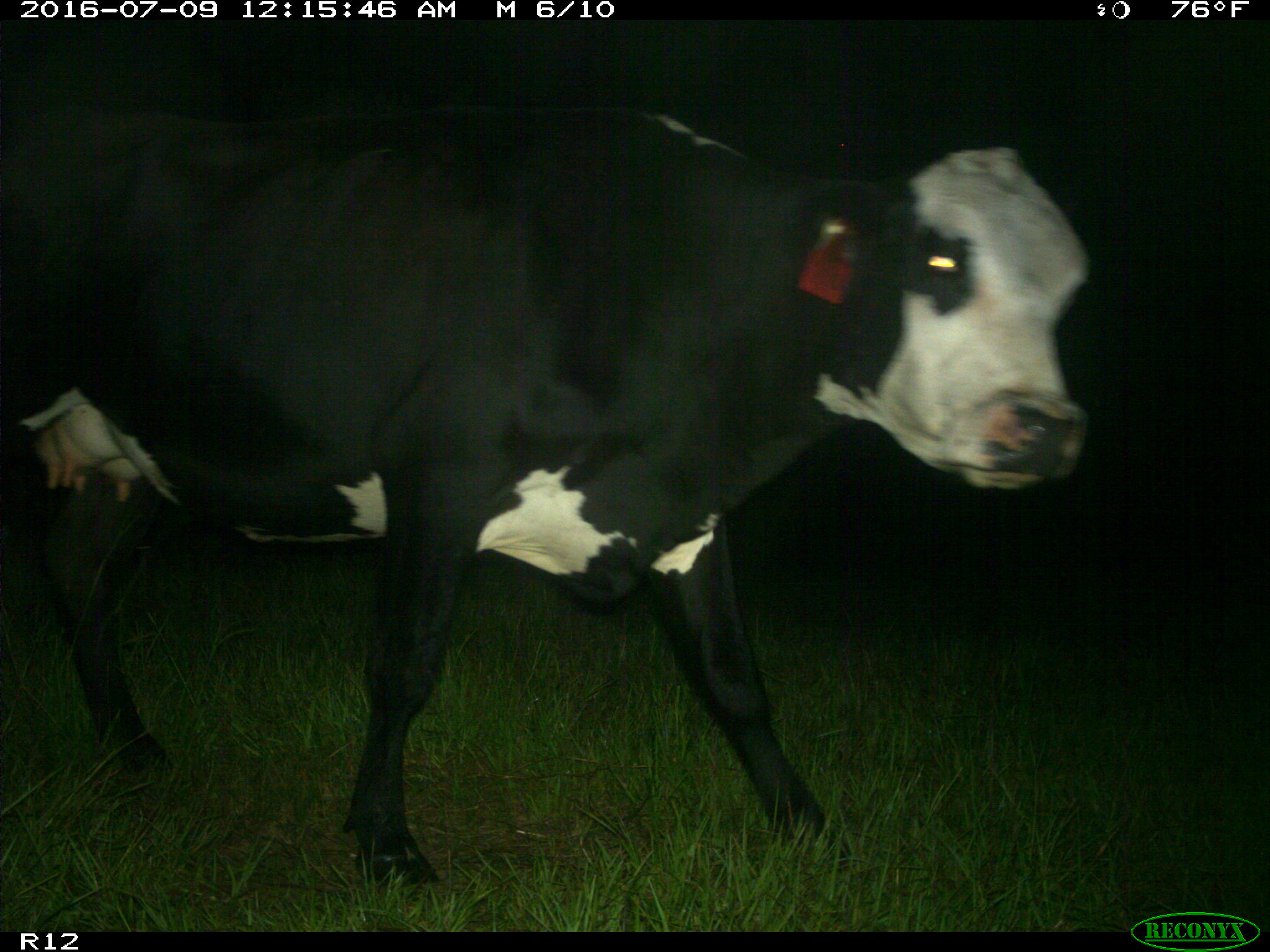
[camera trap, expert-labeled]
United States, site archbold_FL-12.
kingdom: Animalia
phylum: Chordata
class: Mammalia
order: Artiodactyla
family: Bovidae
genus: Bos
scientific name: Bos taurus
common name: domestic cow